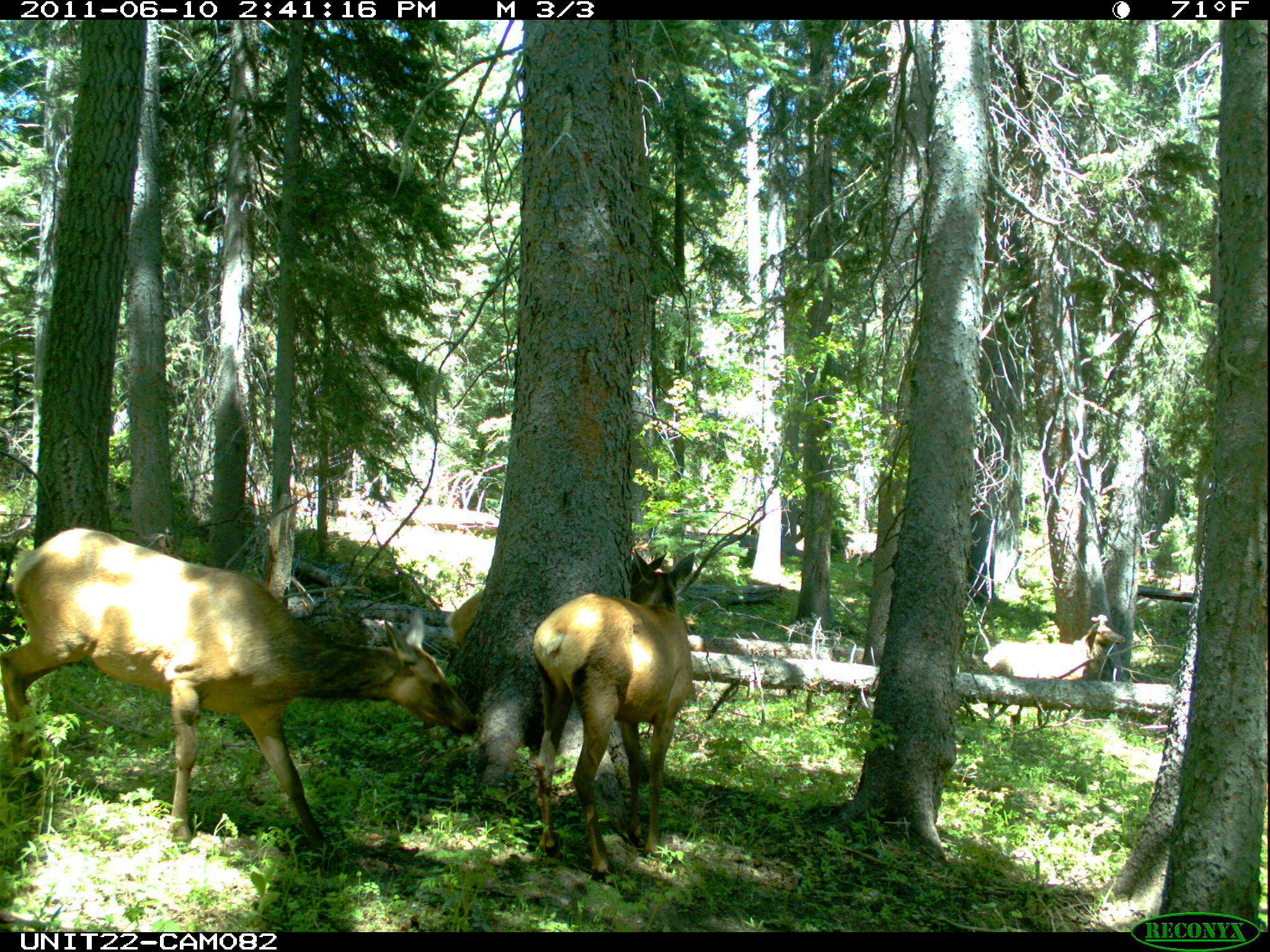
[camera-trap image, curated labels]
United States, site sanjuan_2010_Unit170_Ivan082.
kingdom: Animalia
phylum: Chordata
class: Mammalia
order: Artiodactyla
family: Cervidae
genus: Cervus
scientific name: Cervus elaphus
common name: red deer